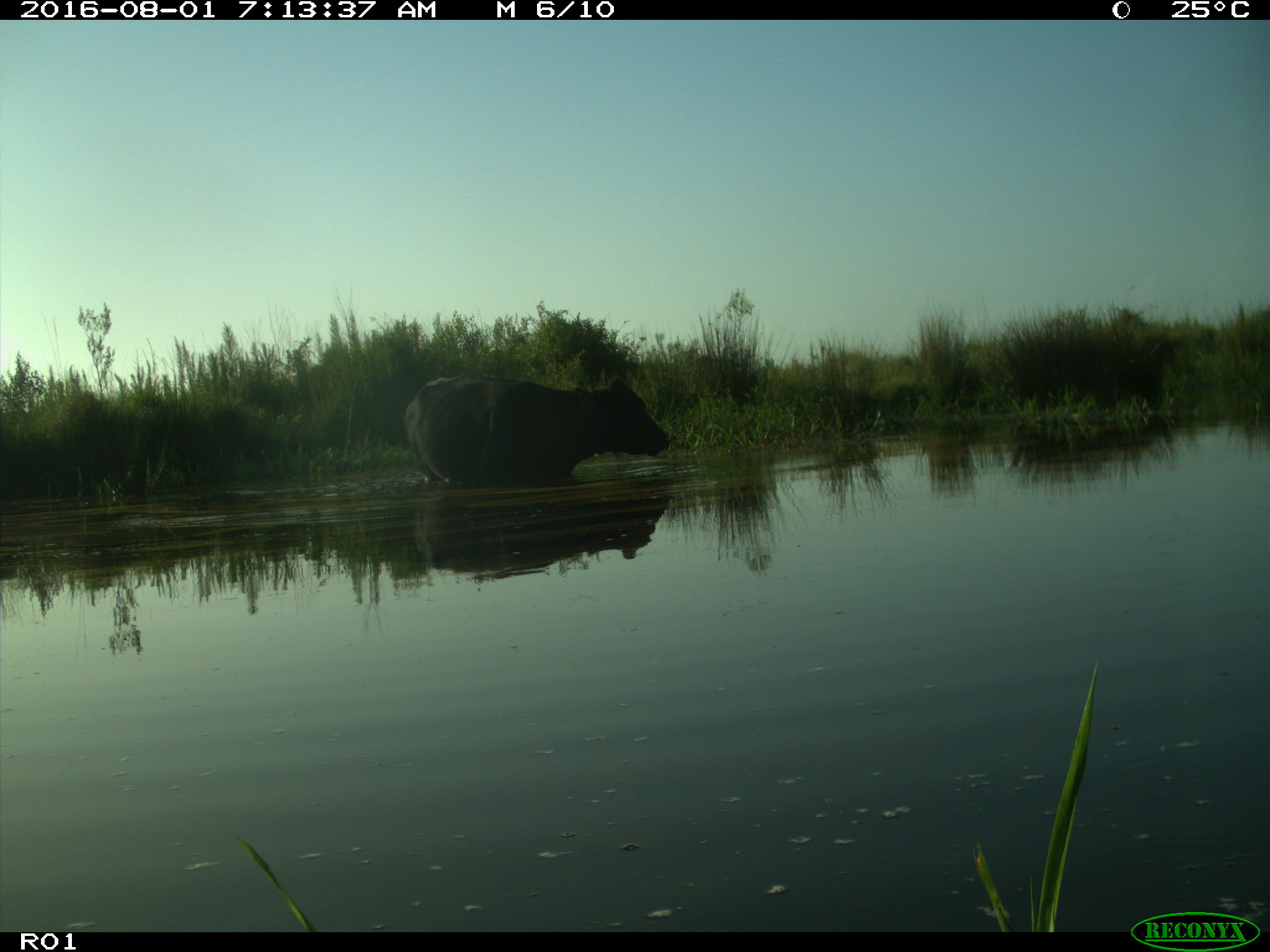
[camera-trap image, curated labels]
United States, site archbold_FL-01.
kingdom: Animalia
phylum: Chordata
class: Mammalia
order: Artiodactyla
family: Bovidae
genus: Bos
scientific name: Bos taurus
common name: domestic cow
Bos taurus (domestic cow).